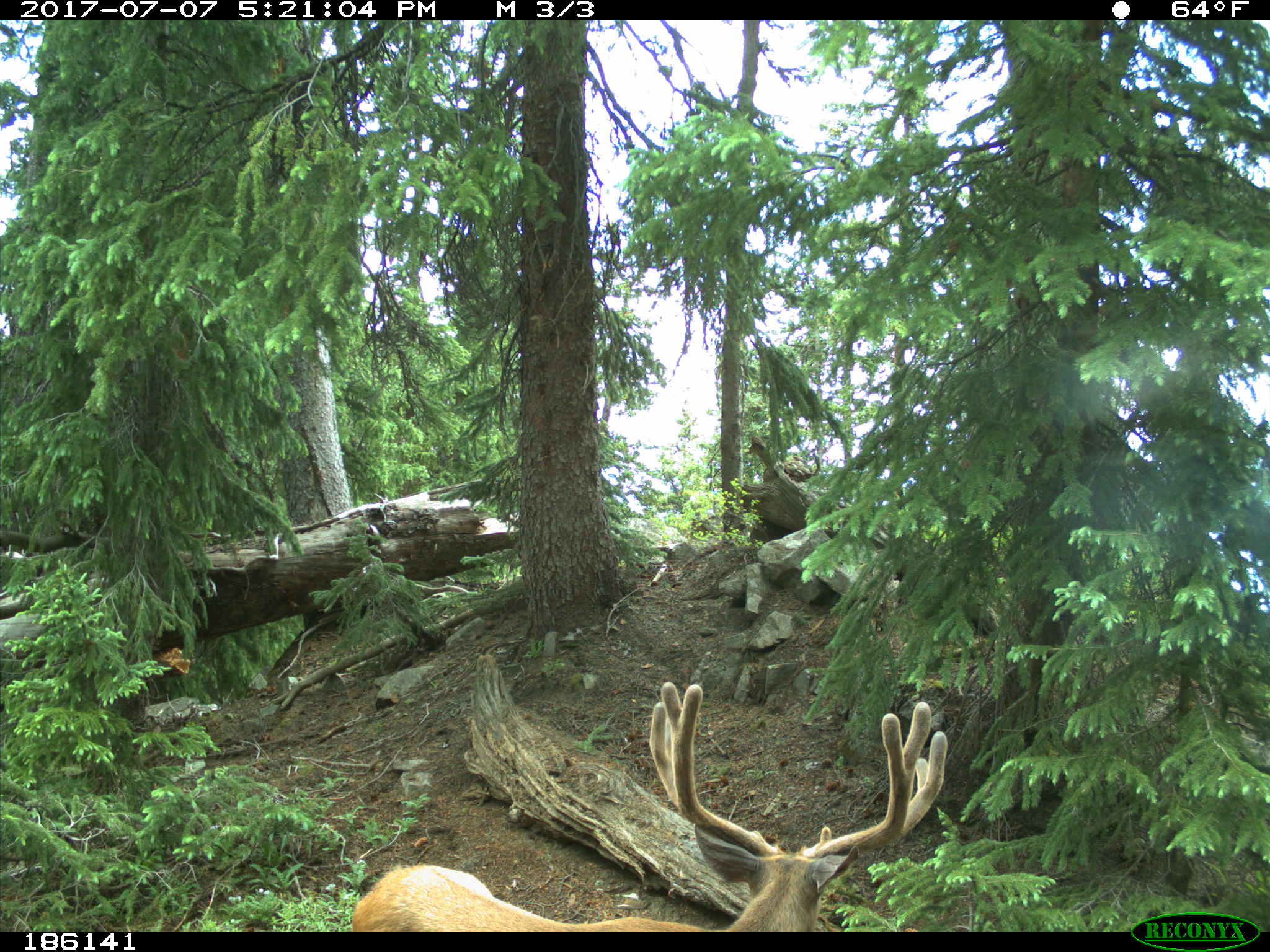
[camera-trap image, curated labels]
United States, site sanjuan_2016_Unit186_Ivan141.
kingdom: Animalia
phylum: Chordata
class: Mammalia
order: Artiodactyla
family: Cervidae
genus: Odocoileus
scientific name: Odocoileus hemionus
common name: mule deer